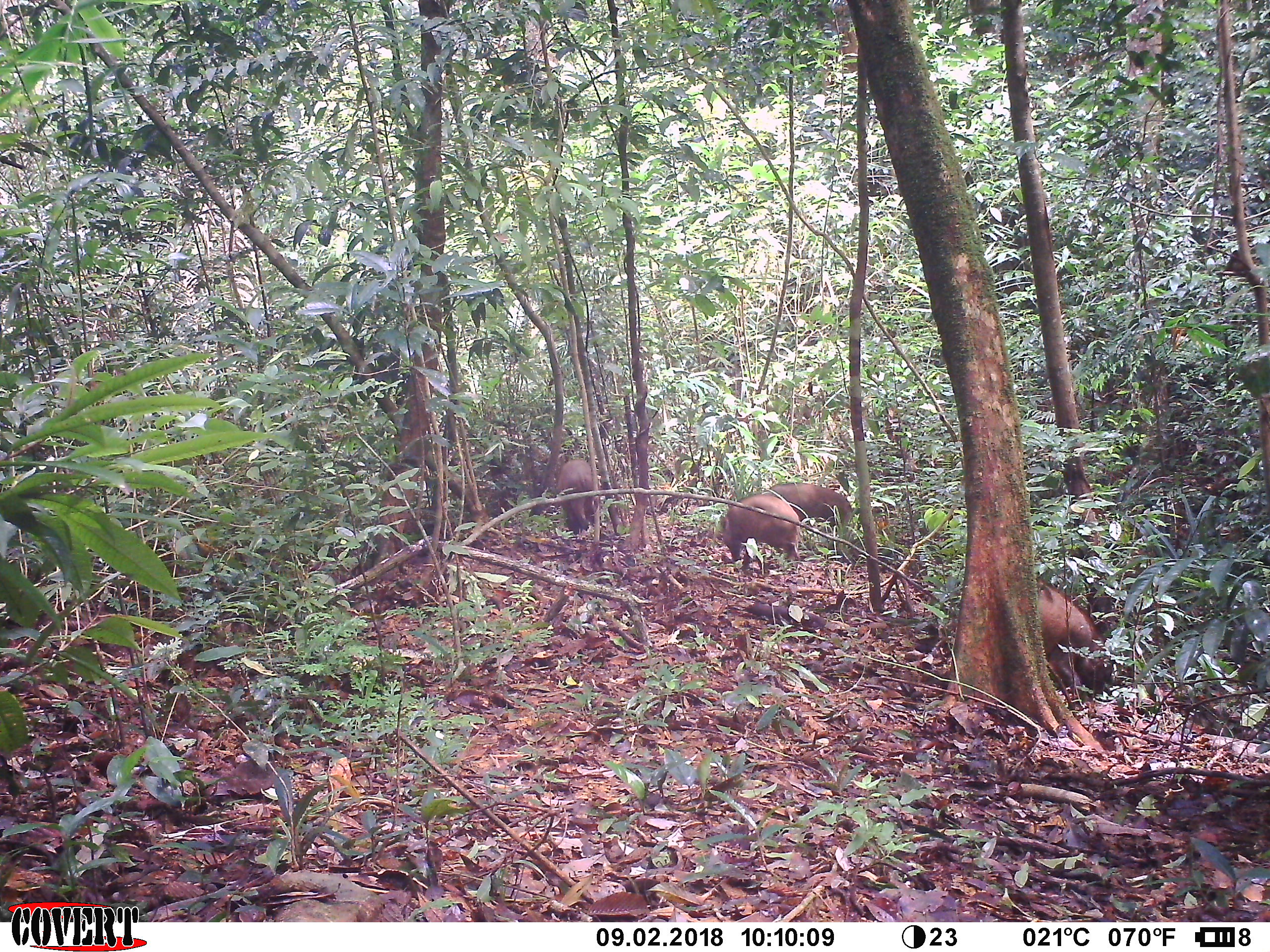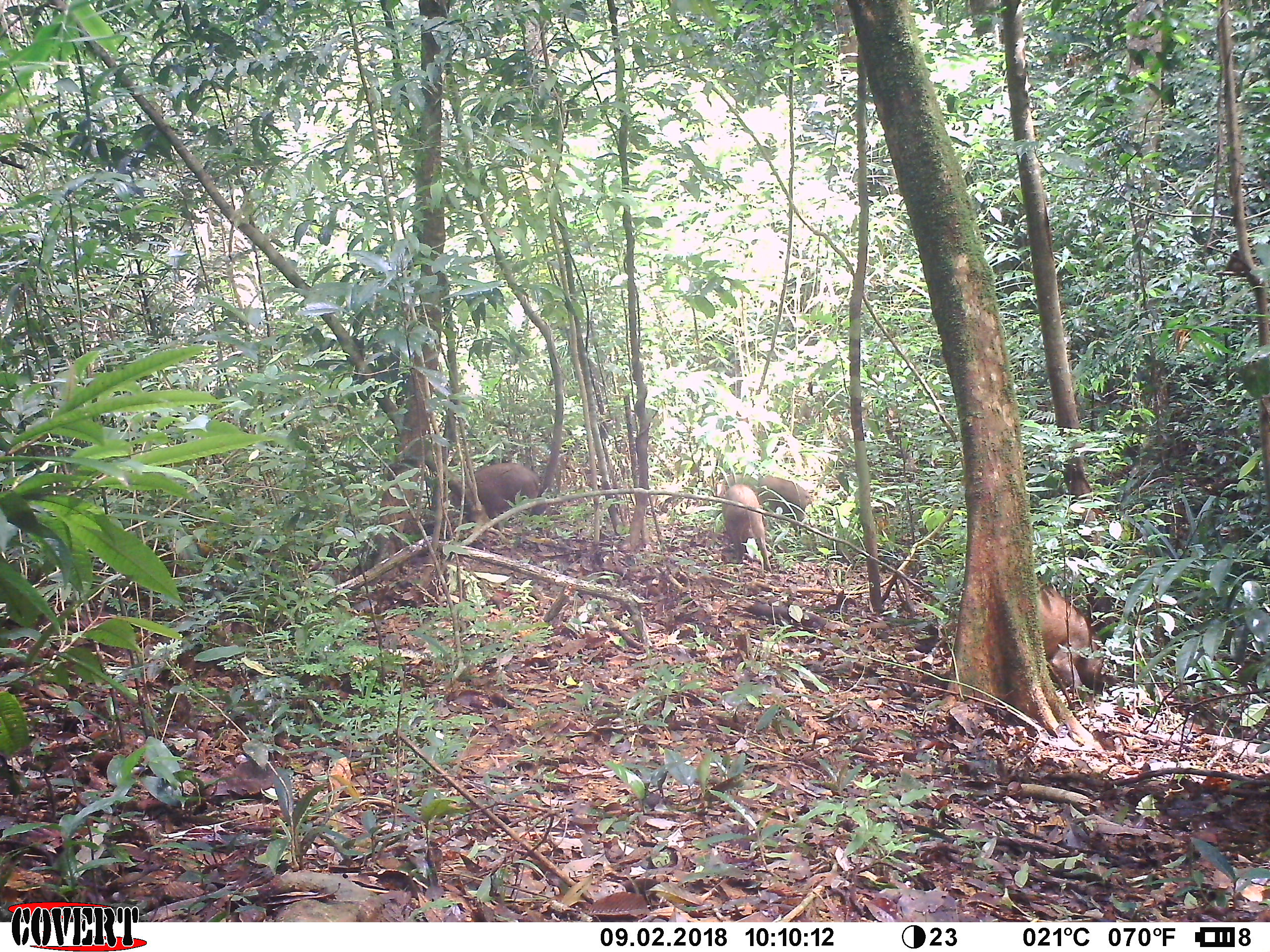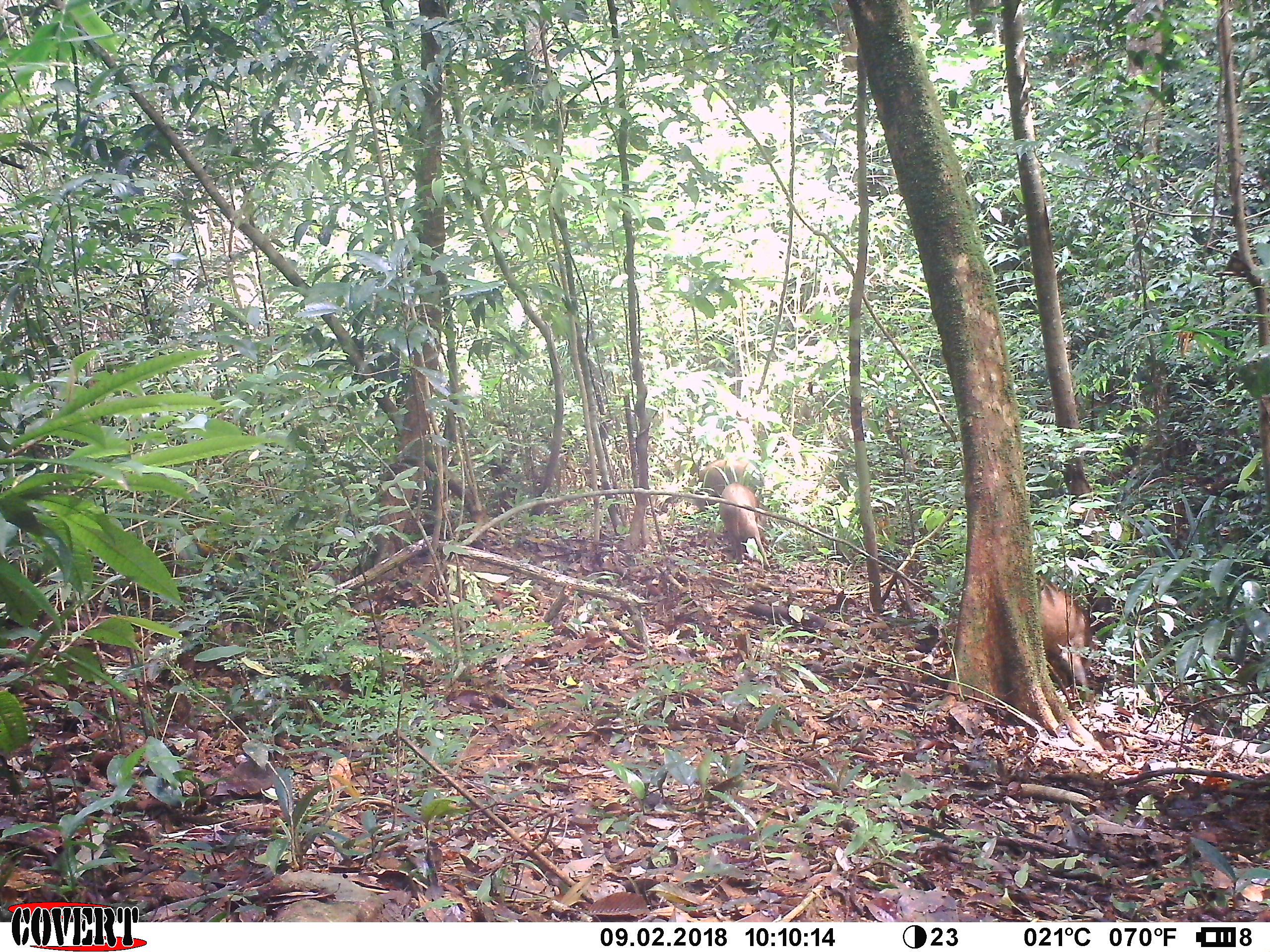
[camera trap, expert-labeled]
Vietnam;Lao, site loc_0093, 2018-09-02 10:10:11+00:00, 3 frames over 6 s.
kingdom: Animalia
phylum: Chordata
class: Mammalia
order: Artiodactyla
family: Suidae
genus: Sus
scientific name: Sus scrofa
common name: eurasian wild pig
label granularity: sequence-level